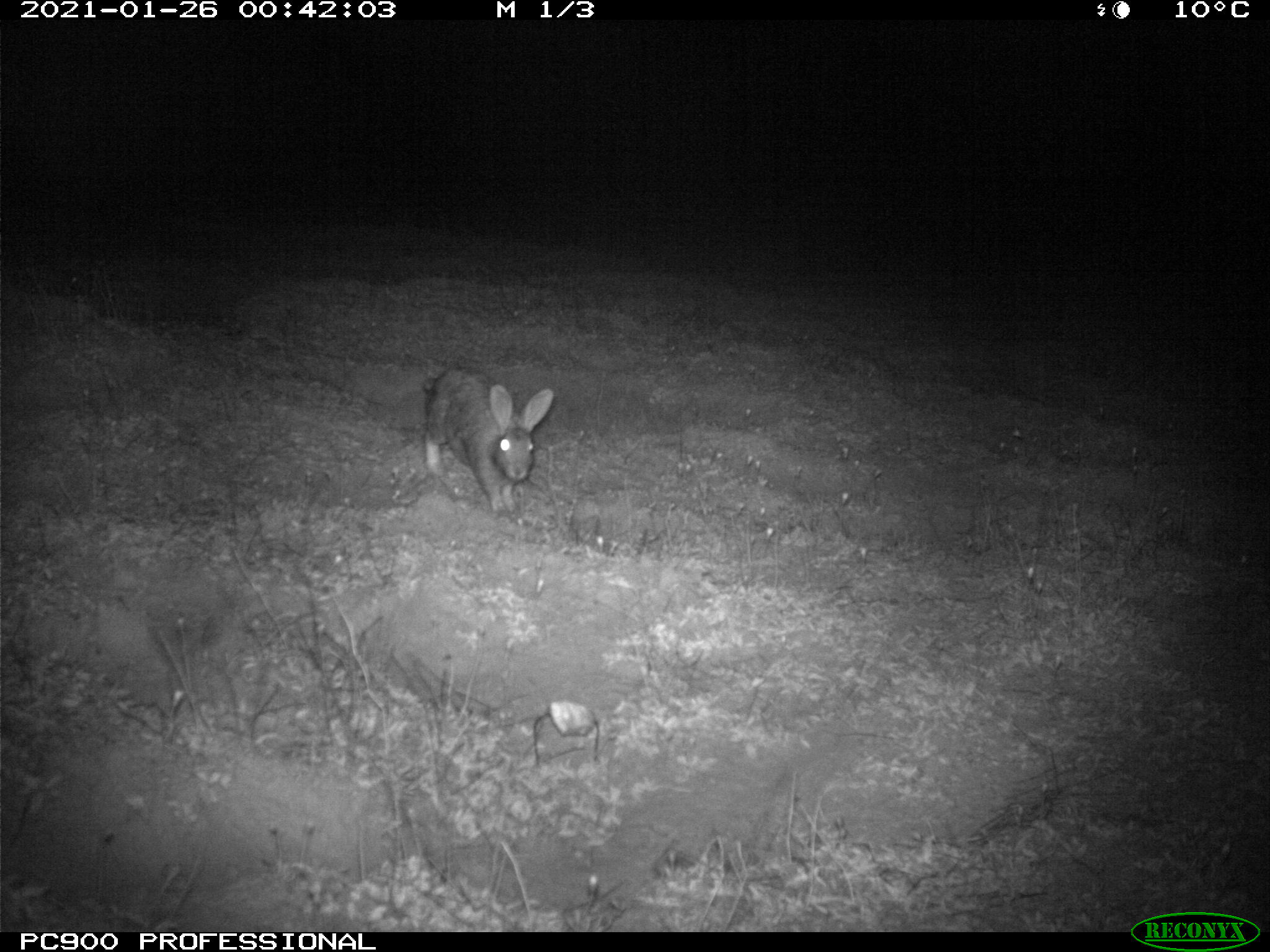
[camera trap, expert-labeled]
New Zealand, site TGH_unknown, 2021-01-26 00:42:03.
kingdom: Animalia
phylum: Chordata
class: Mammalia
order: Lagomorpha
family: Leporidae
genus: Oryctolagus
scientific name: Oryctolagus cuniculus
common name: european rabbit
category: rabbit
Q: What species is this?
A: Rabbit (european rabbit) (Oryctolagus cuniculus).